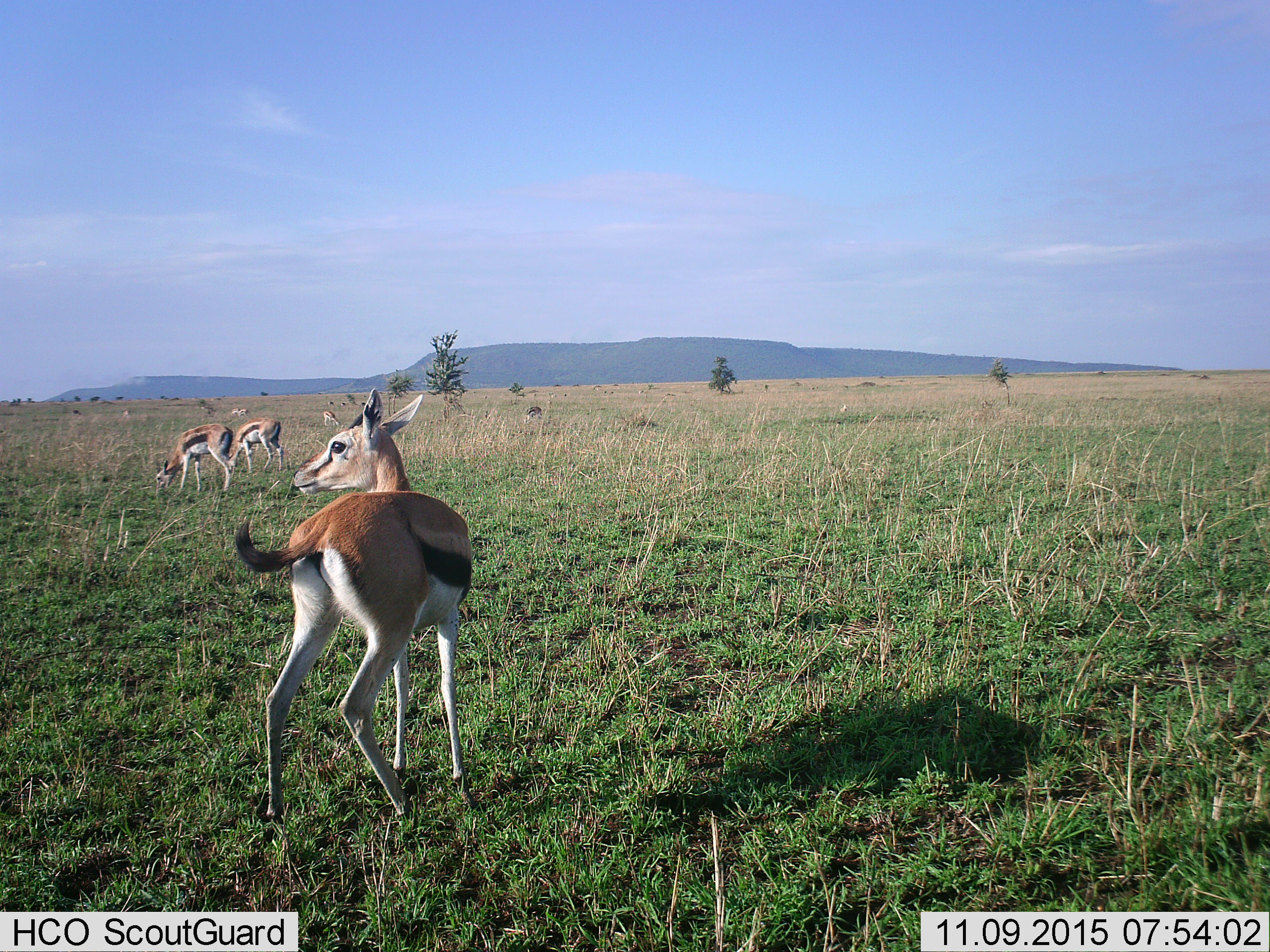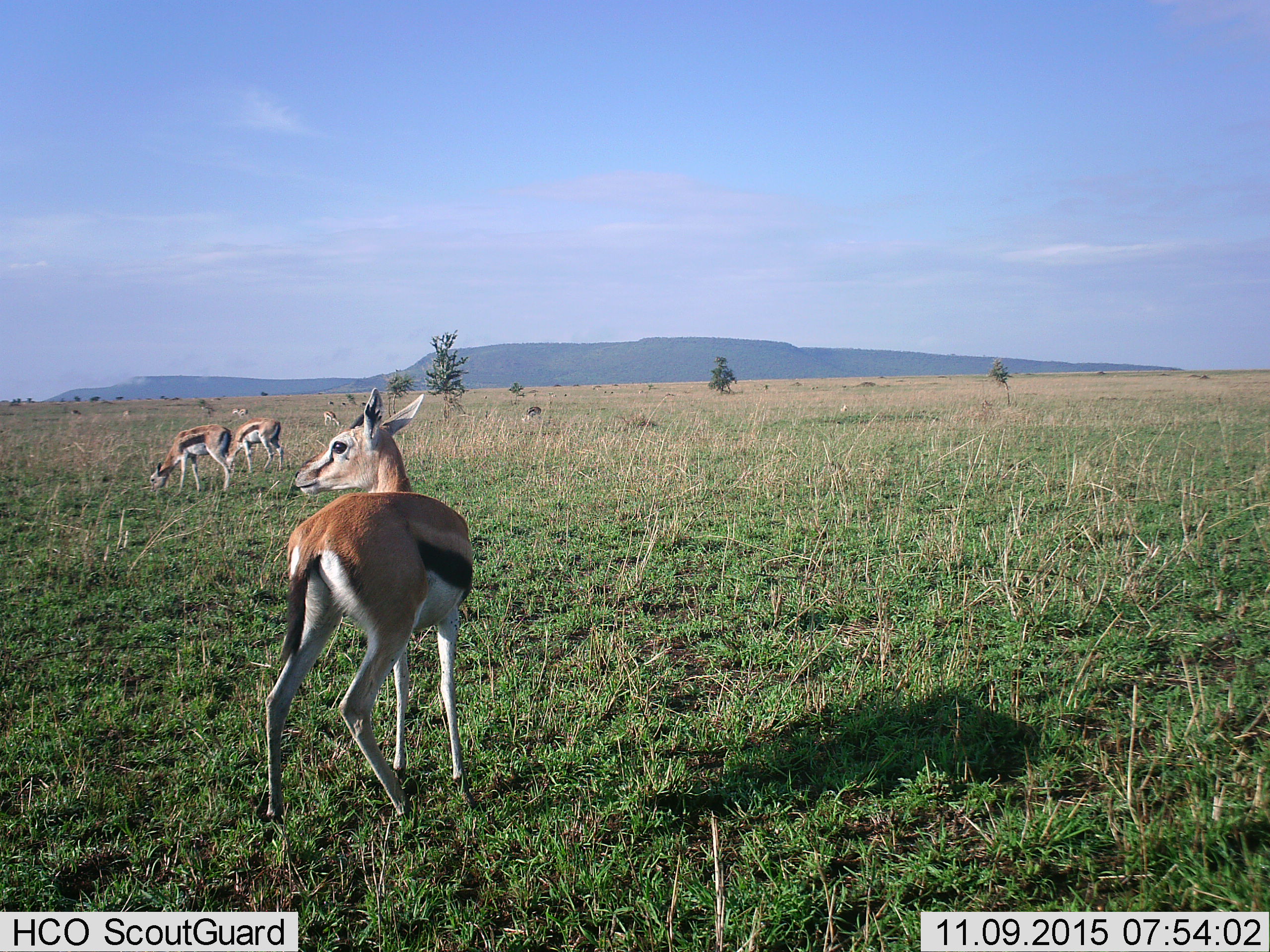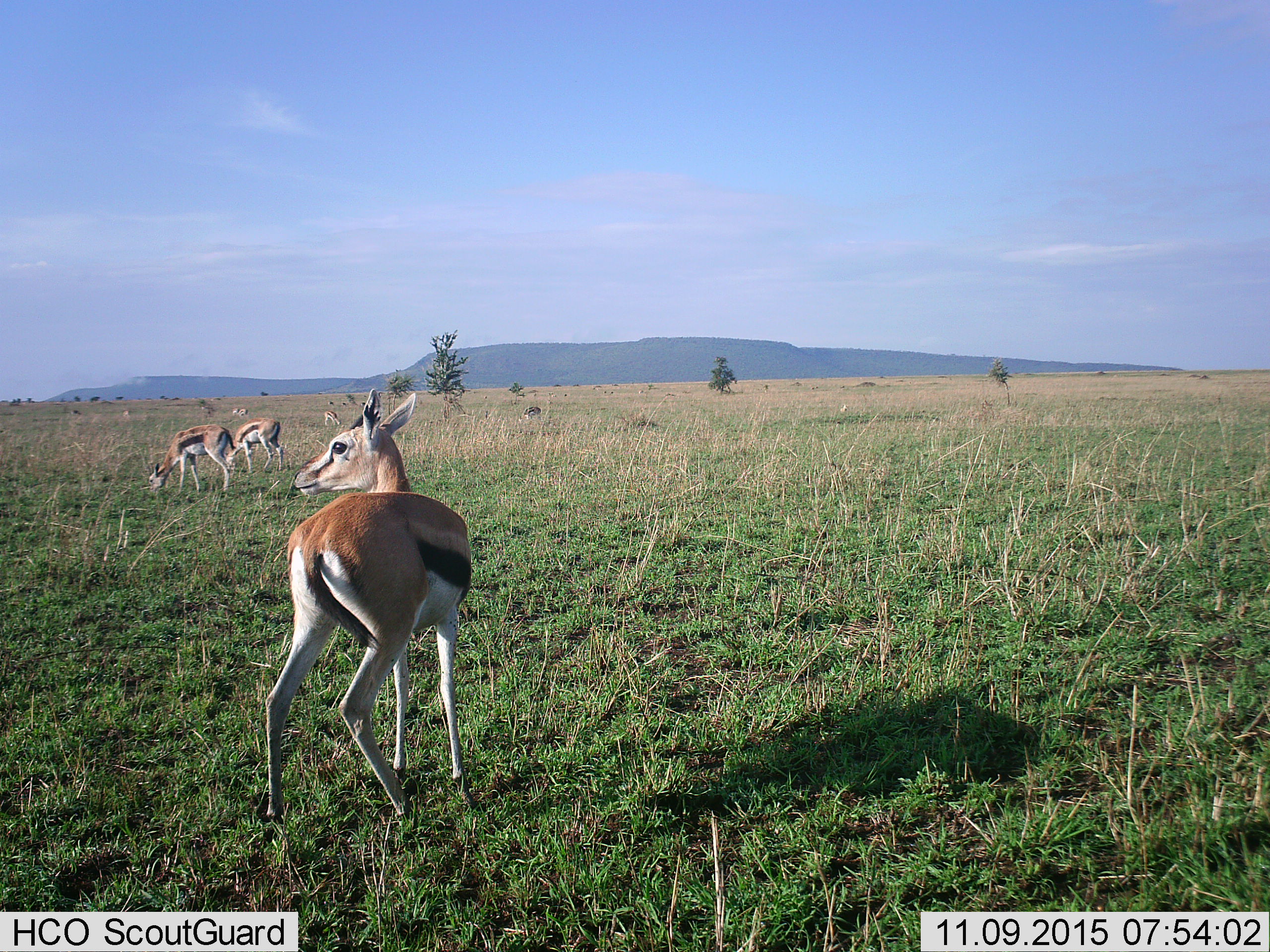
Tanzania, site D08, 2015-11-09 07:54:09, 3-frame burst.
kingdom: Animalia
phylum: Chordata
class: Mammalia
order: Artiodactyla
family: Bovidae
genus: Eudorcas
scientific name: Eudorcas thomsonii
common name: thomson's gazelle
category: gazellethomsons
Gazellethomsons (thomson's gazelle) (Eudorcas thomsonii), count 11-50. Behavior (volunteer vote fractions): standing 85%, resting 0%, moving 25%, interacting 0%. Young present (vote fraction): 10%. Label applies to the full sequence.